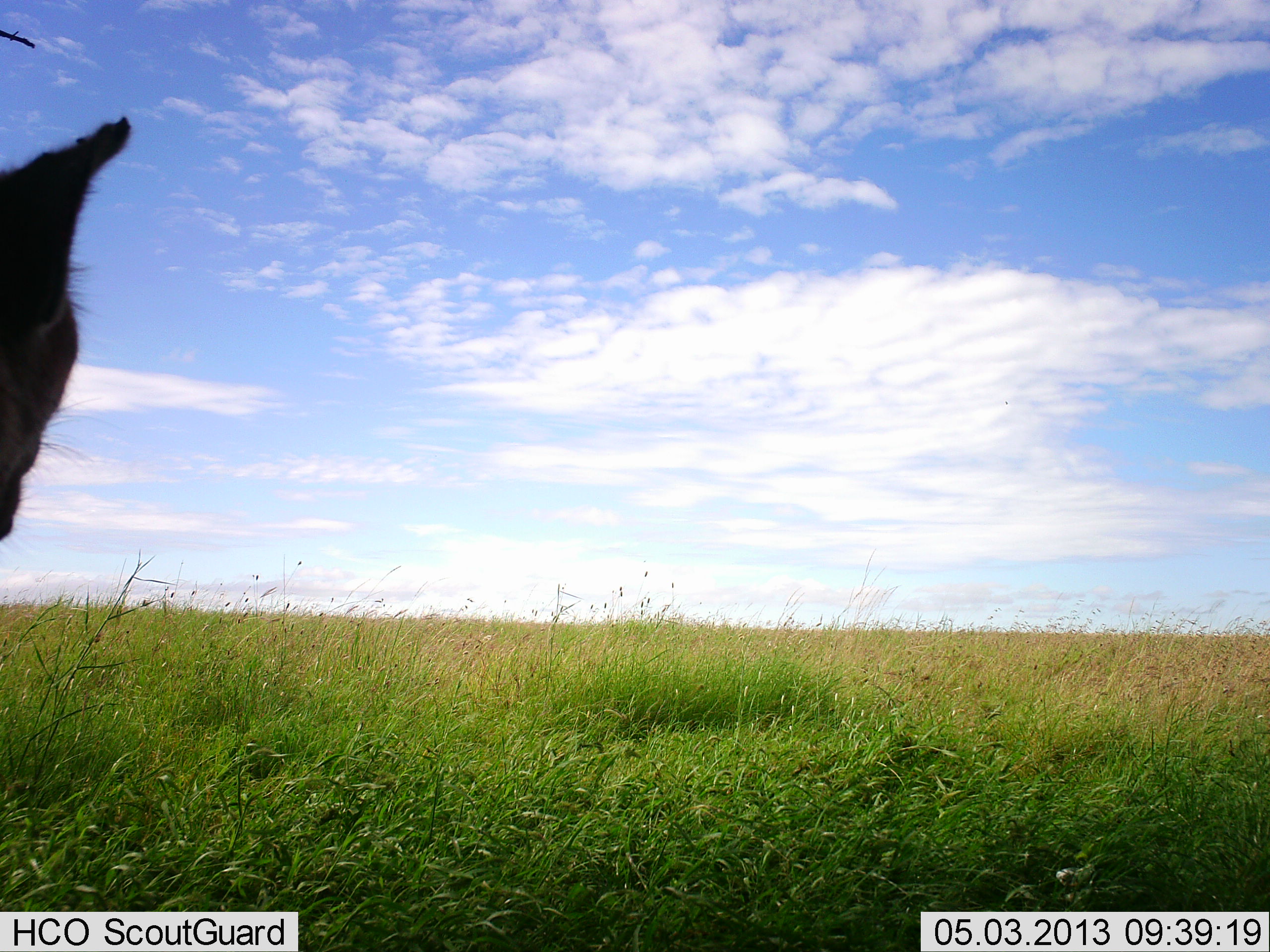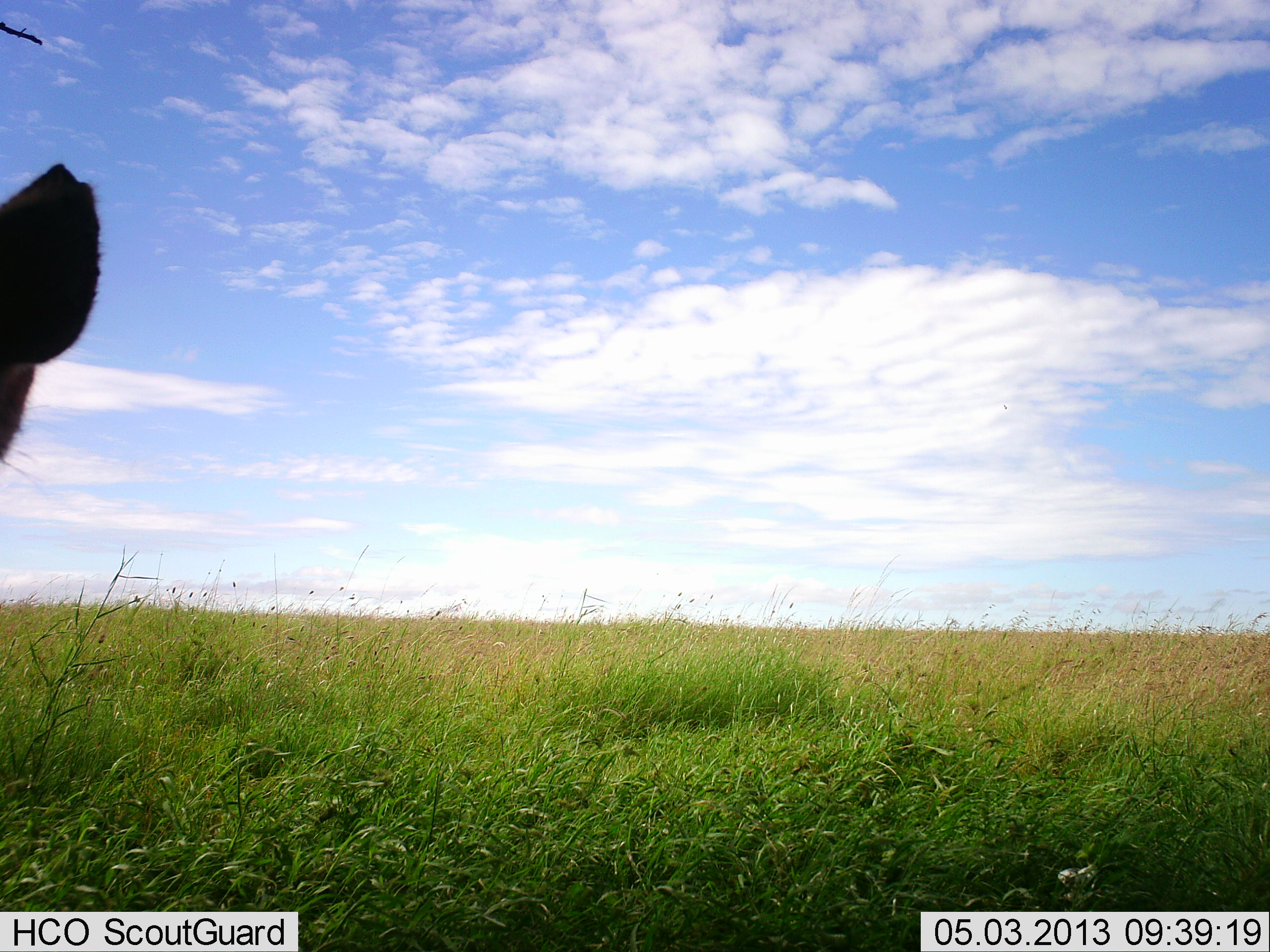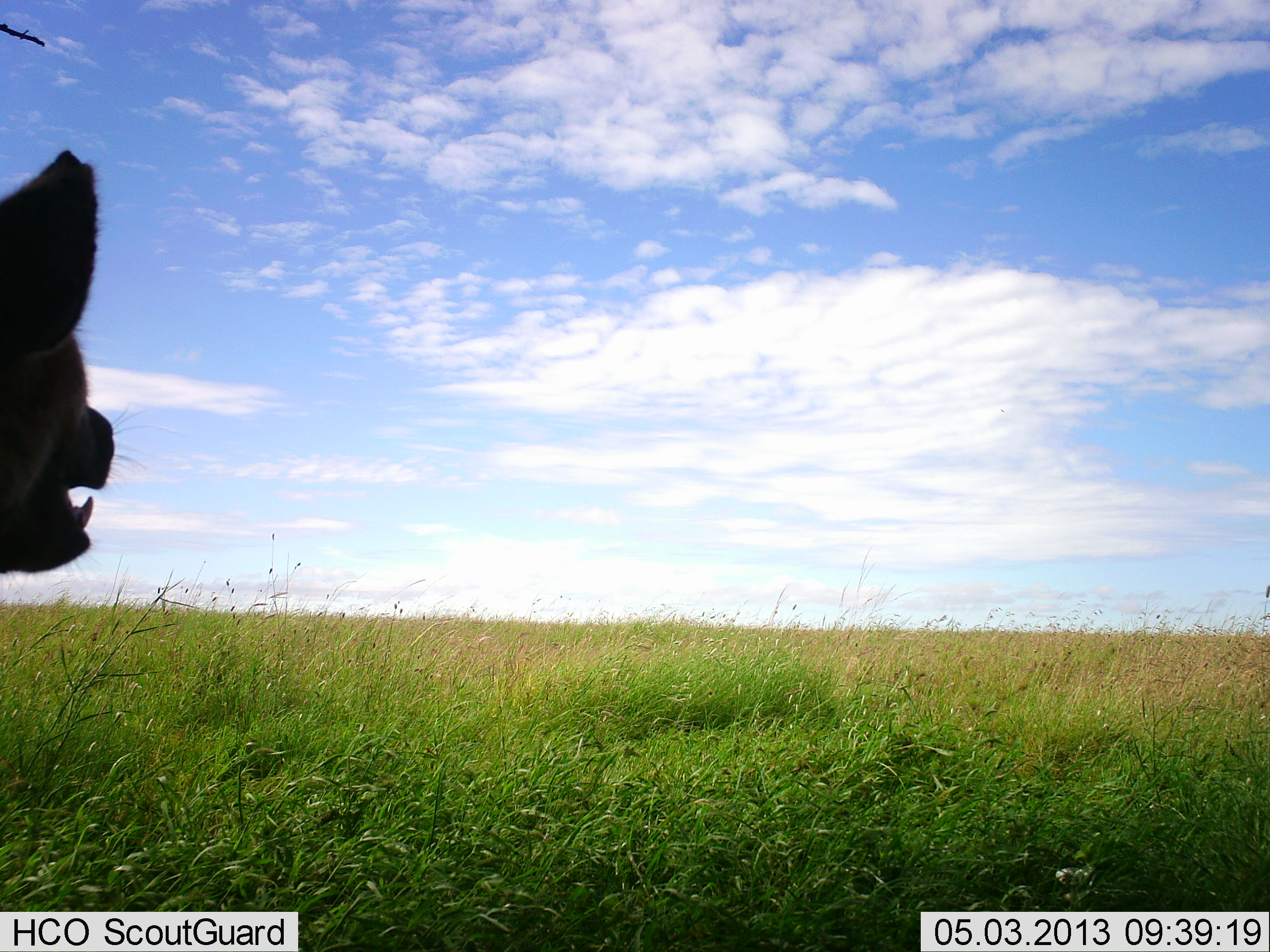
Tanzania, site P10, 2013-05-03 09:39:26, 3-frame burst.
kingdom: Animalia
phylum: Chordata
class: Mammalia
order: Carnivora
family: Hyaenidae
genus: Crocuta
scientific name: Crocuta crocuta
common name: spotted hyena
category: hyenaspotted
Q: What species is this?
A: Hyenaspotted (spotted hyena) (Crocuta crocuta).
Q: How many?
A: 2.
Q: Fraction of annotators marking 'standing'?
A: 100%.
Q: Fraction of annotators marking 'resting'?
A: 0%.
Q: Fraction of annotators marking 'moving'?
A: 0%.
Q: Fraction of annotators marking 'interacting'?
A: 0%.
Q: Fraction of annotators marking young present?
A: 0%.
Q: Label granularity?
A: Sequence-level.